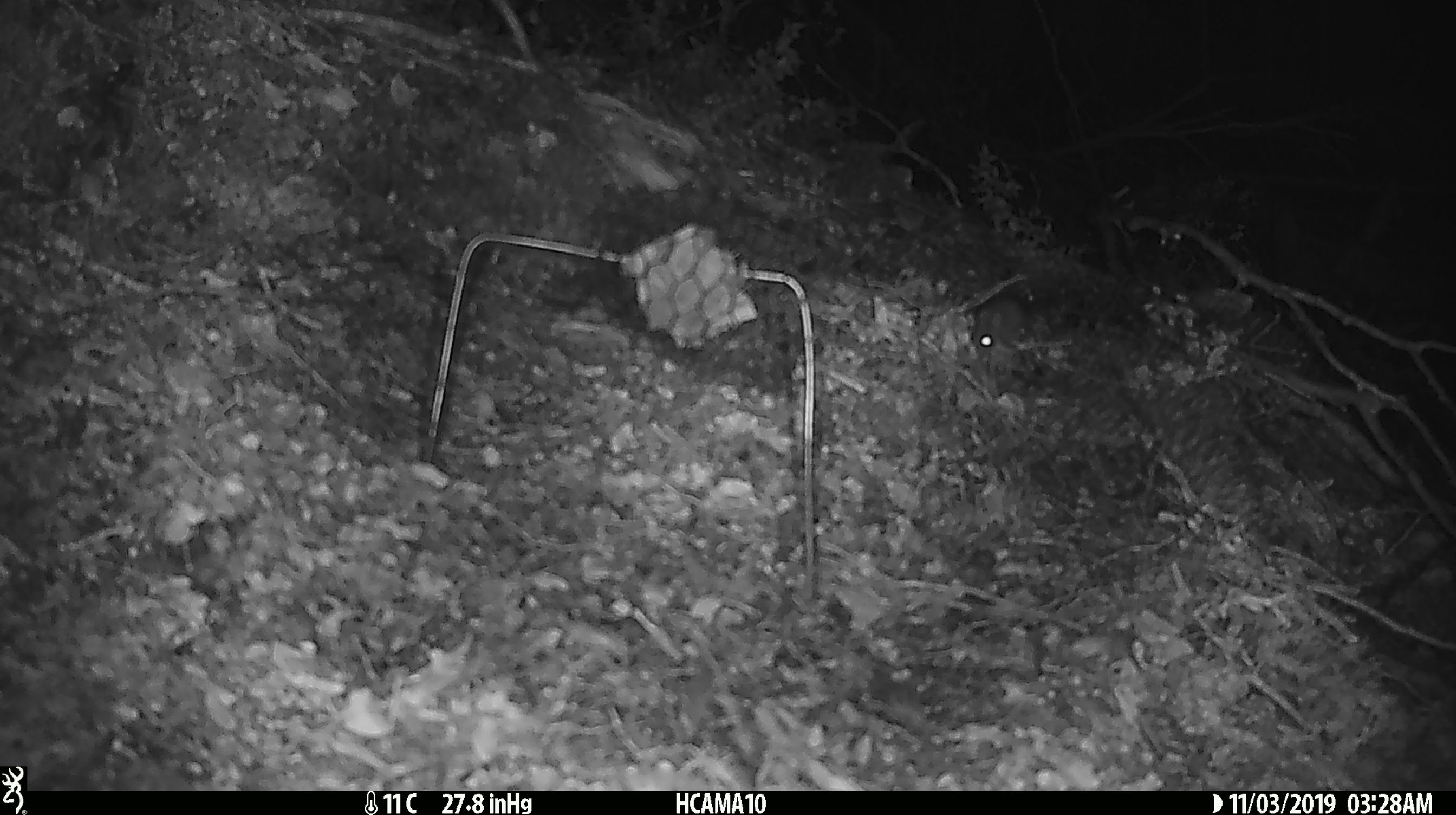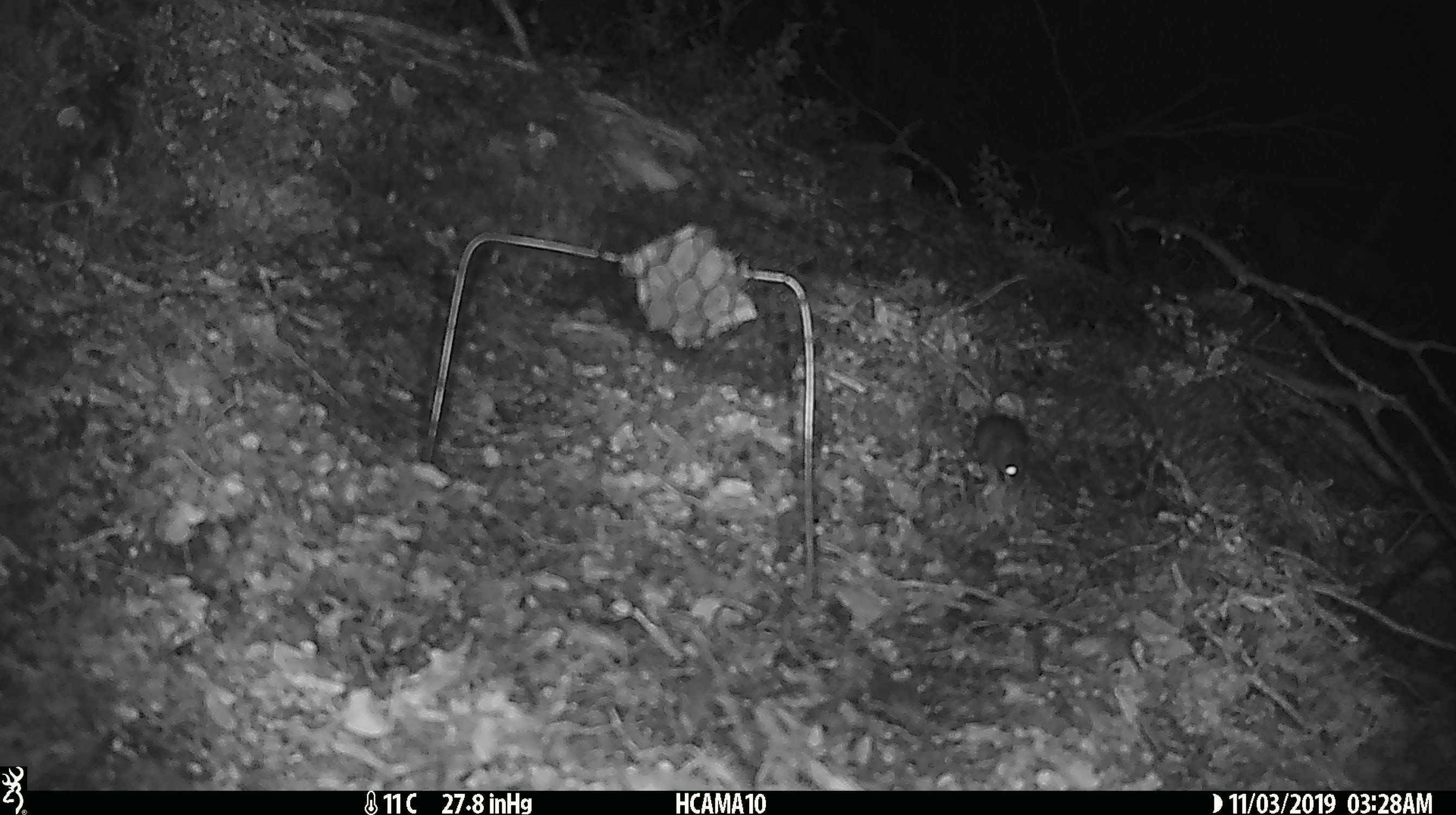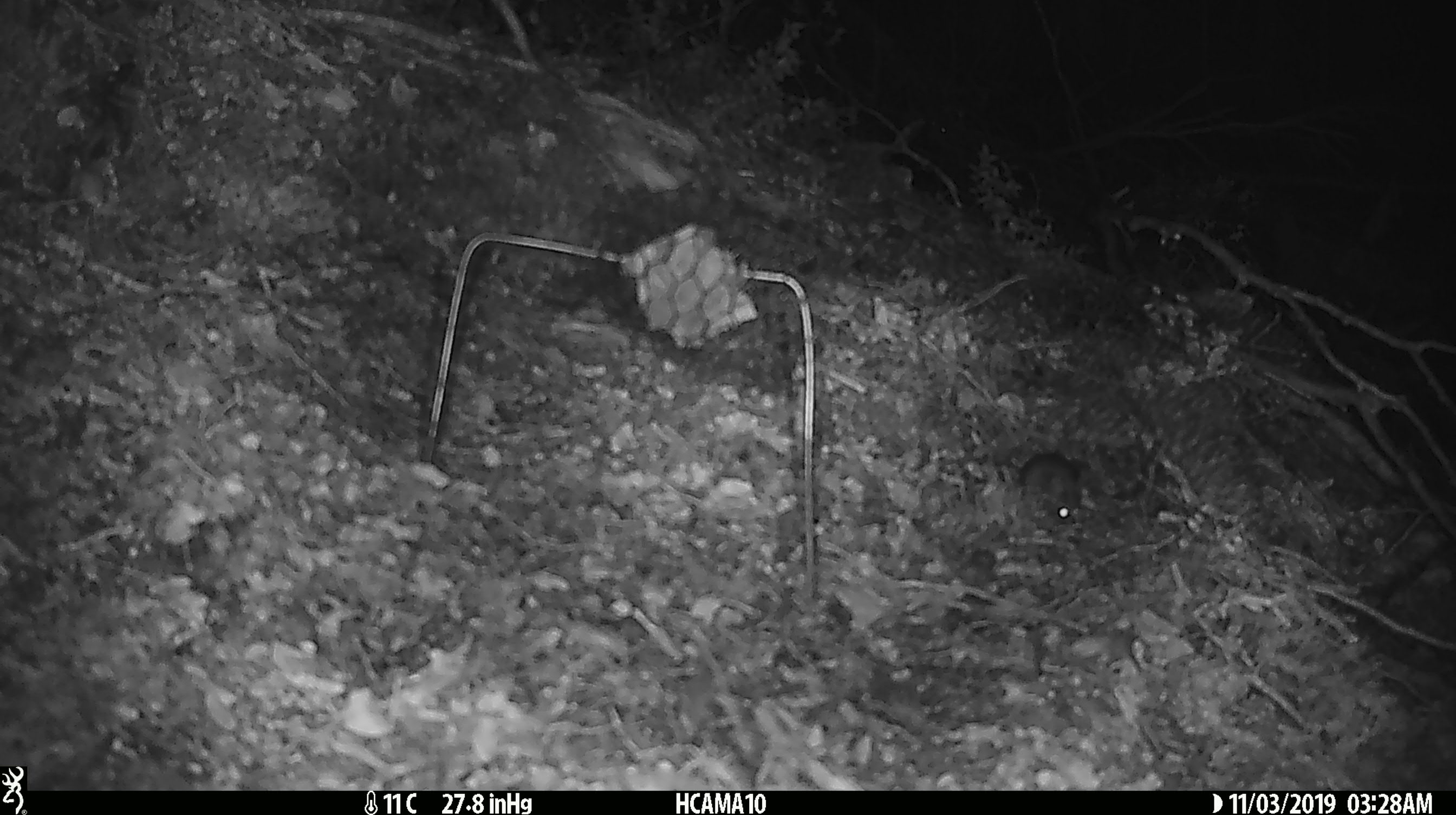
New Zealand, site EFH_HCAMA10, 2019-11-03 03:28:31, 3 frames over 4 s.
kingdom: Animalia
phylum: Chordata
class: Mammalia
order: Rodentia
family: Muridae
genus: Mus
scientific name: Mus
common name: mouse